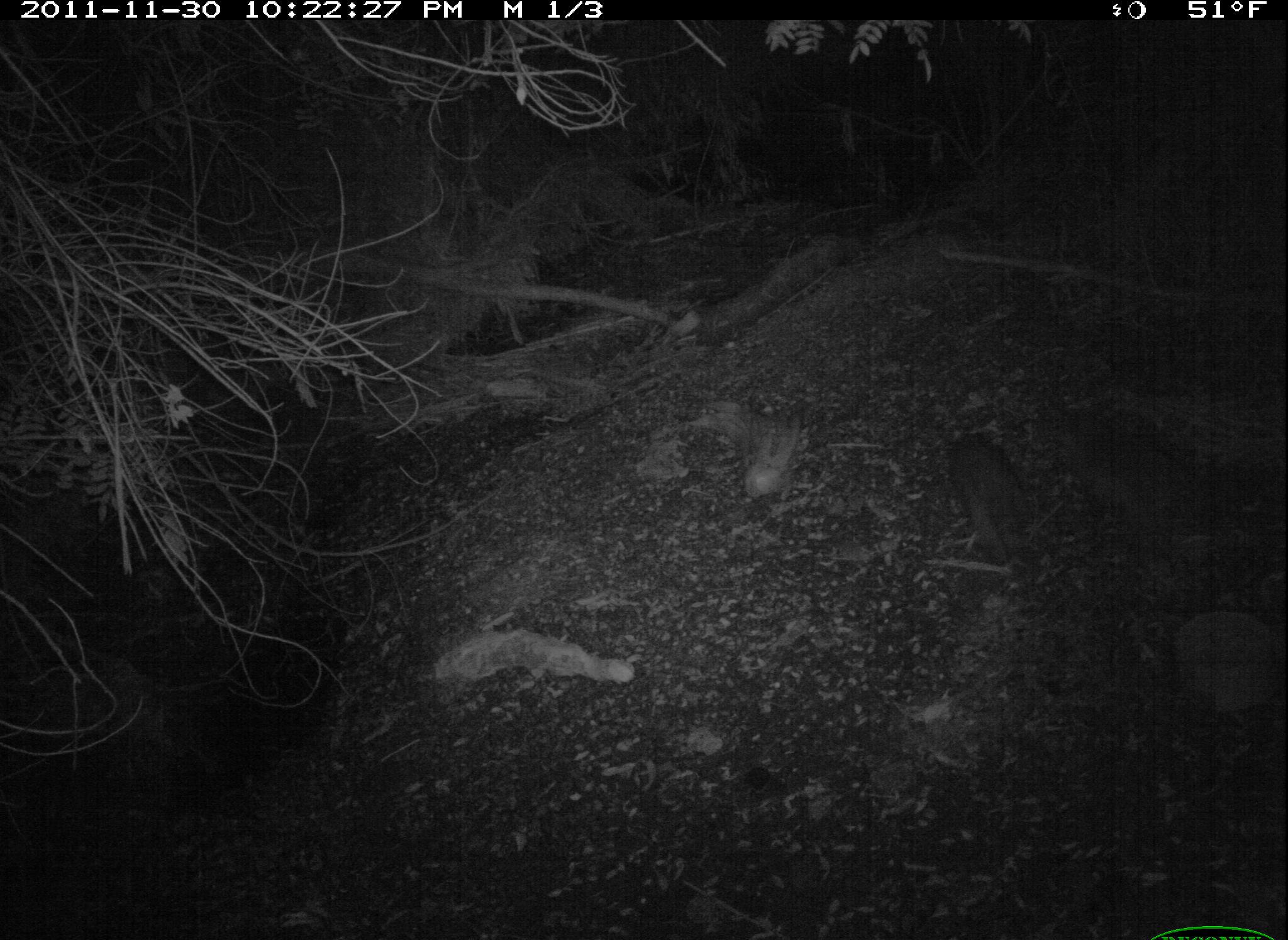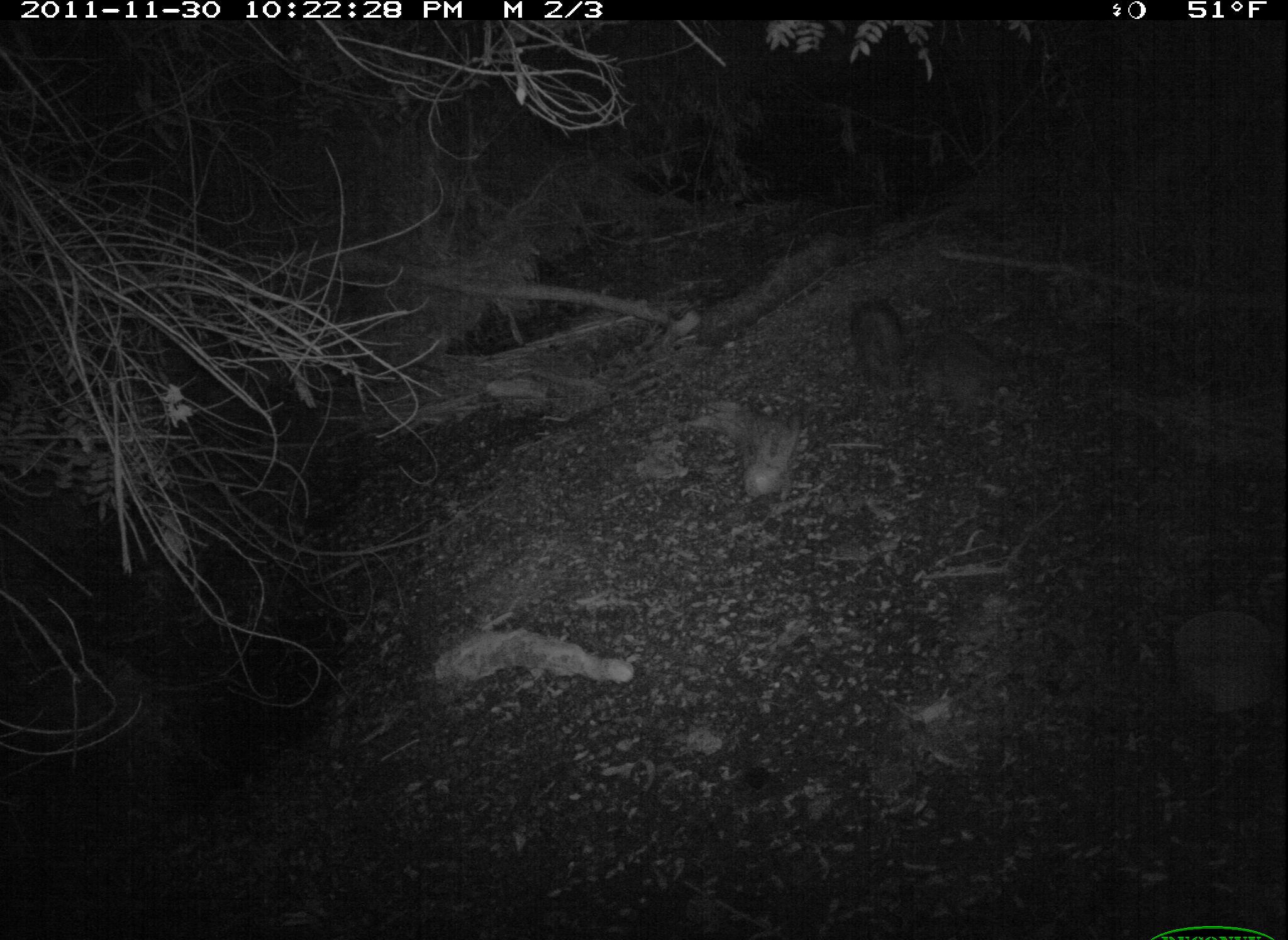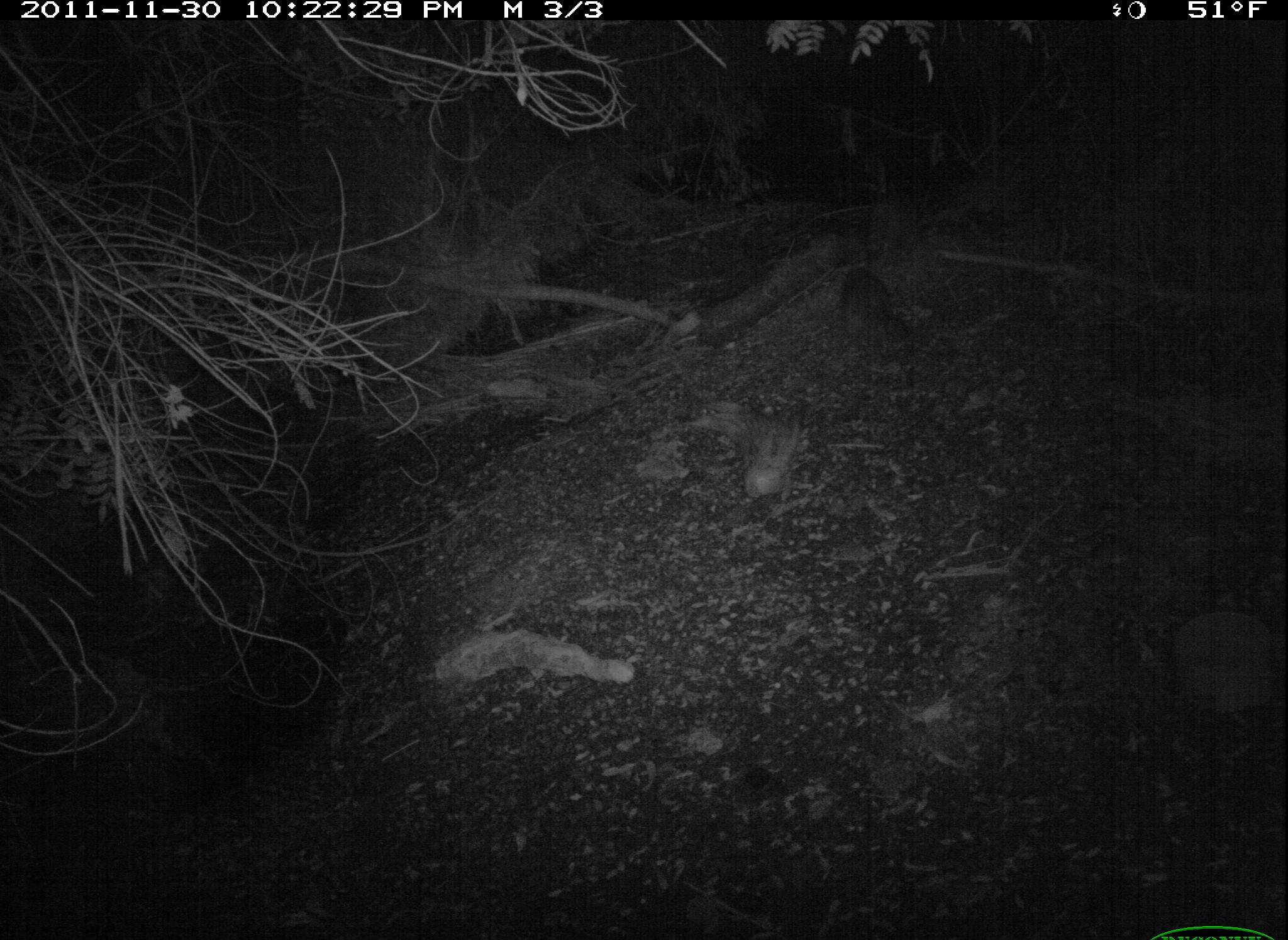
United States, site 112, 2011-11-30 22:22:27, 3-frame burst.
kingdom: Animalia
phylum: Chordata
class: Mammalia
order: Carnivora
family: Procyonidae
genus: Procyon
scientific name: Procyon lotor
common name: raccoon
Raccoon (Procyon lotor).